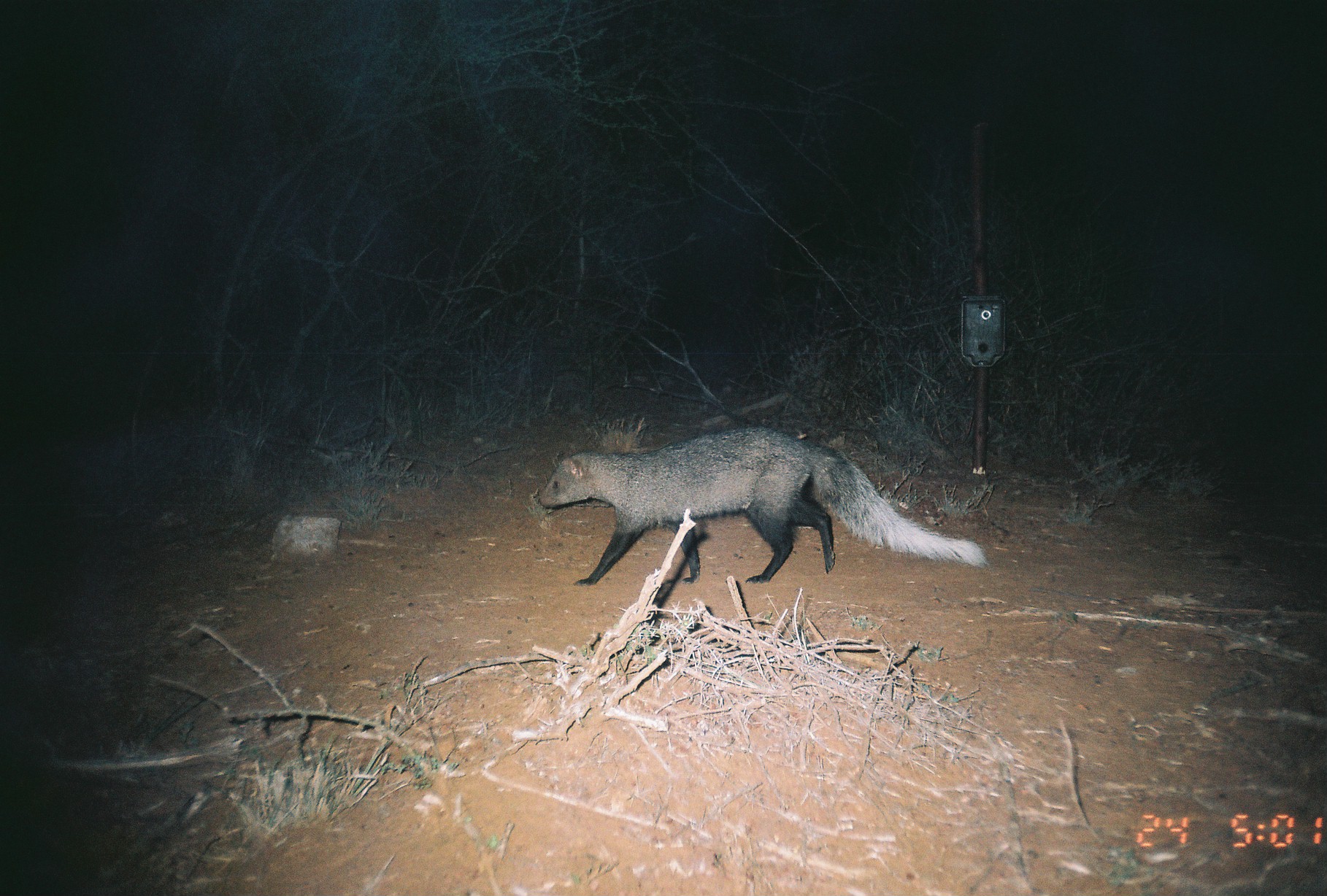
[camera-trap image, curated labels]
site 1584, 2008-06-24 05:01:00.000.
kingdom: Animalia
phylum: Chordata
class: Mammalia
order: Carnivora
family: Herpestidae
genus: Ichneumia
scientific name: Ichneumia albicauda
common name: white-tailed mongoose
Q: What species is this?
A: Ichneumia albicauda (white-tailed mongoose).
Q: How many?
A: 1.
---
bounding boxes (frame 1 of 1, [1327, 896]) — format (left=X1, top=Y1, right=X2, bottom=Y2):
ichneumia albicauda: (left=532, top=422, right=987, bottom=587)